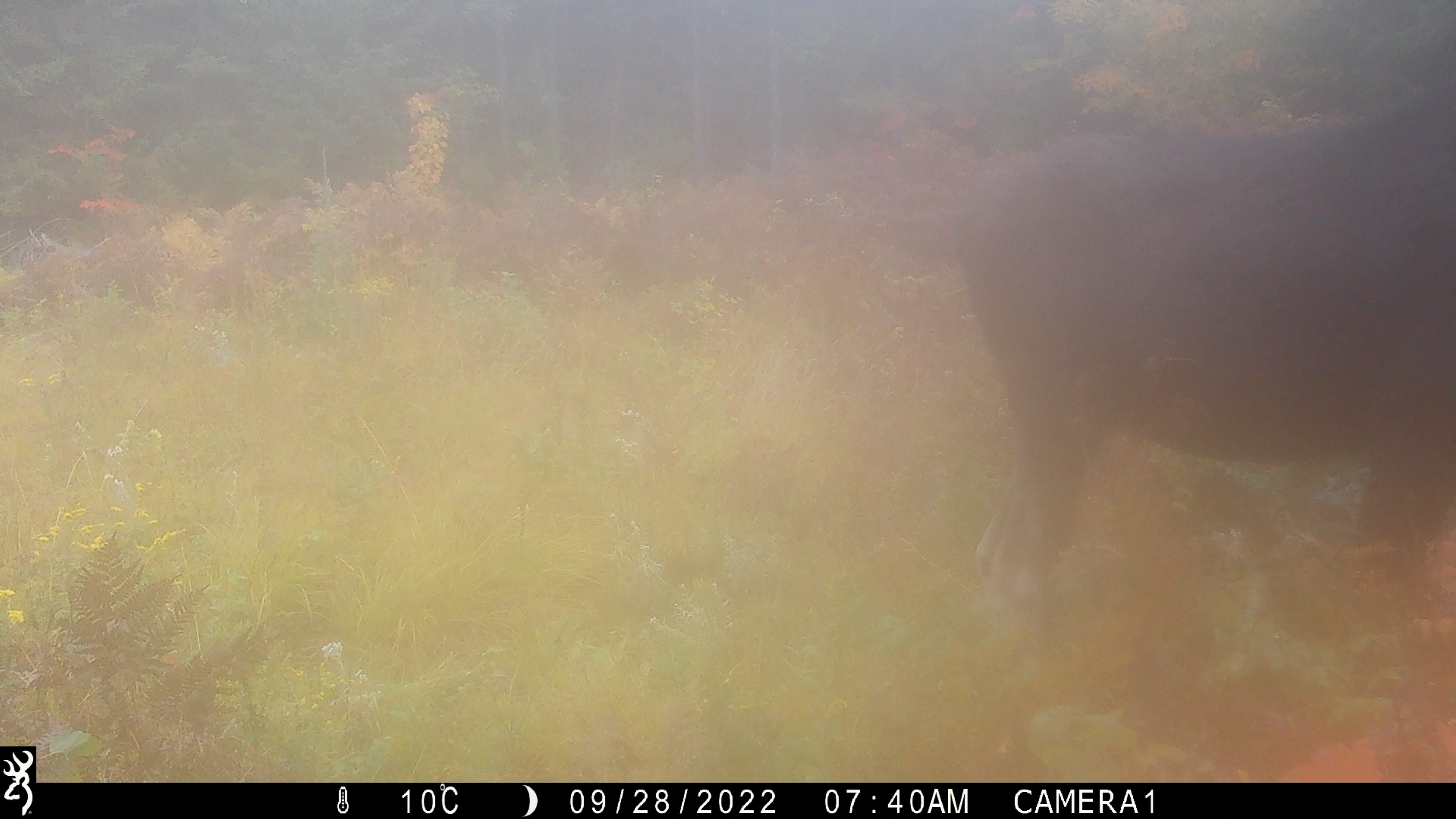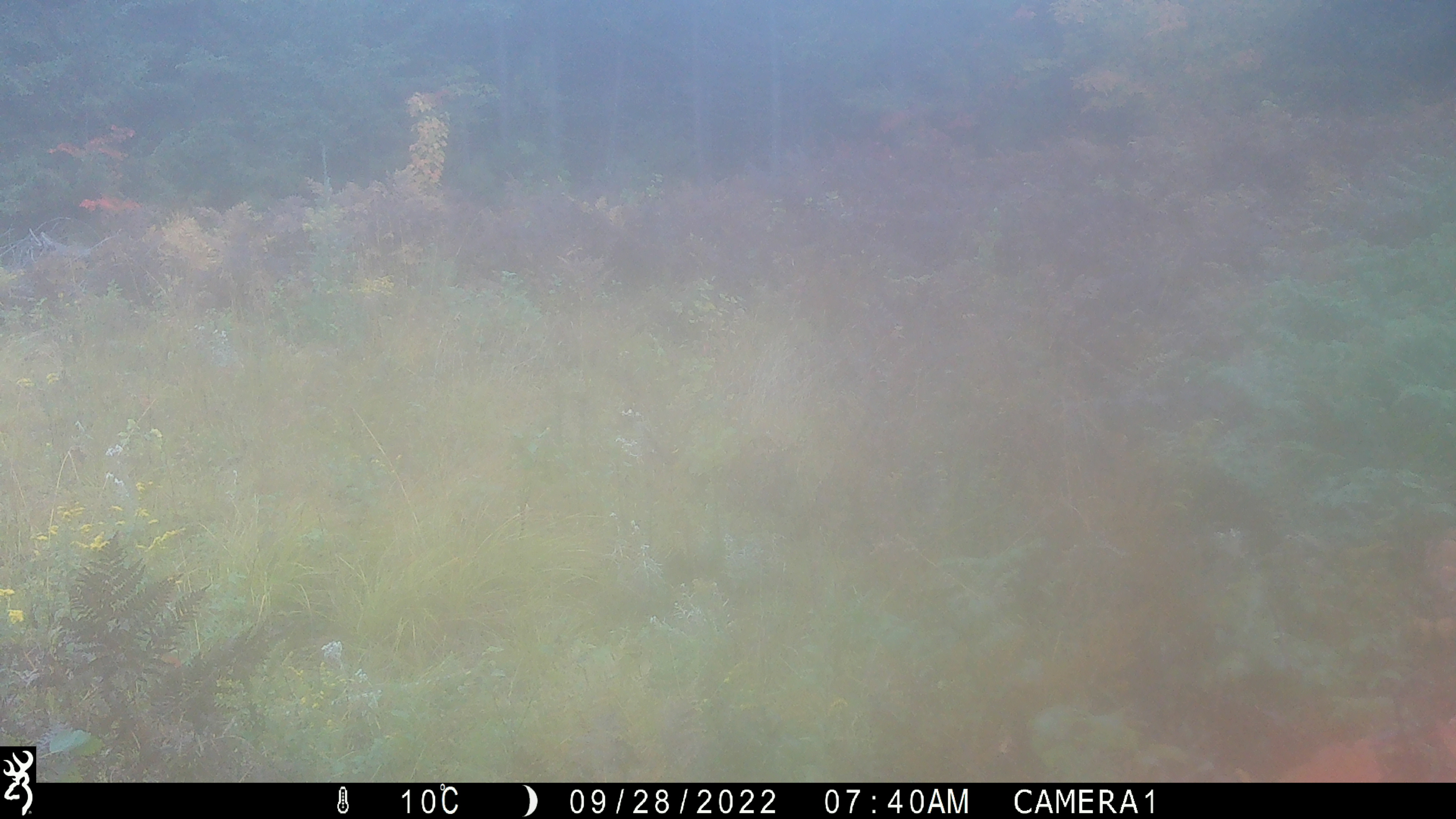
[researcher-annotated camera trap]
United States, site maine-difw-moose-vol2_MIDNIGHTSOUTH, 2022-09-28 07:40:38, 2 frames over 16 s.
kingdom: Animalia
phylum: Chordata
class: Mammalia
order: Artiodactyla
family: Cervidae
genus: Alces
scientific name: Alces alces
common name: moose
Moose (Alces alces).